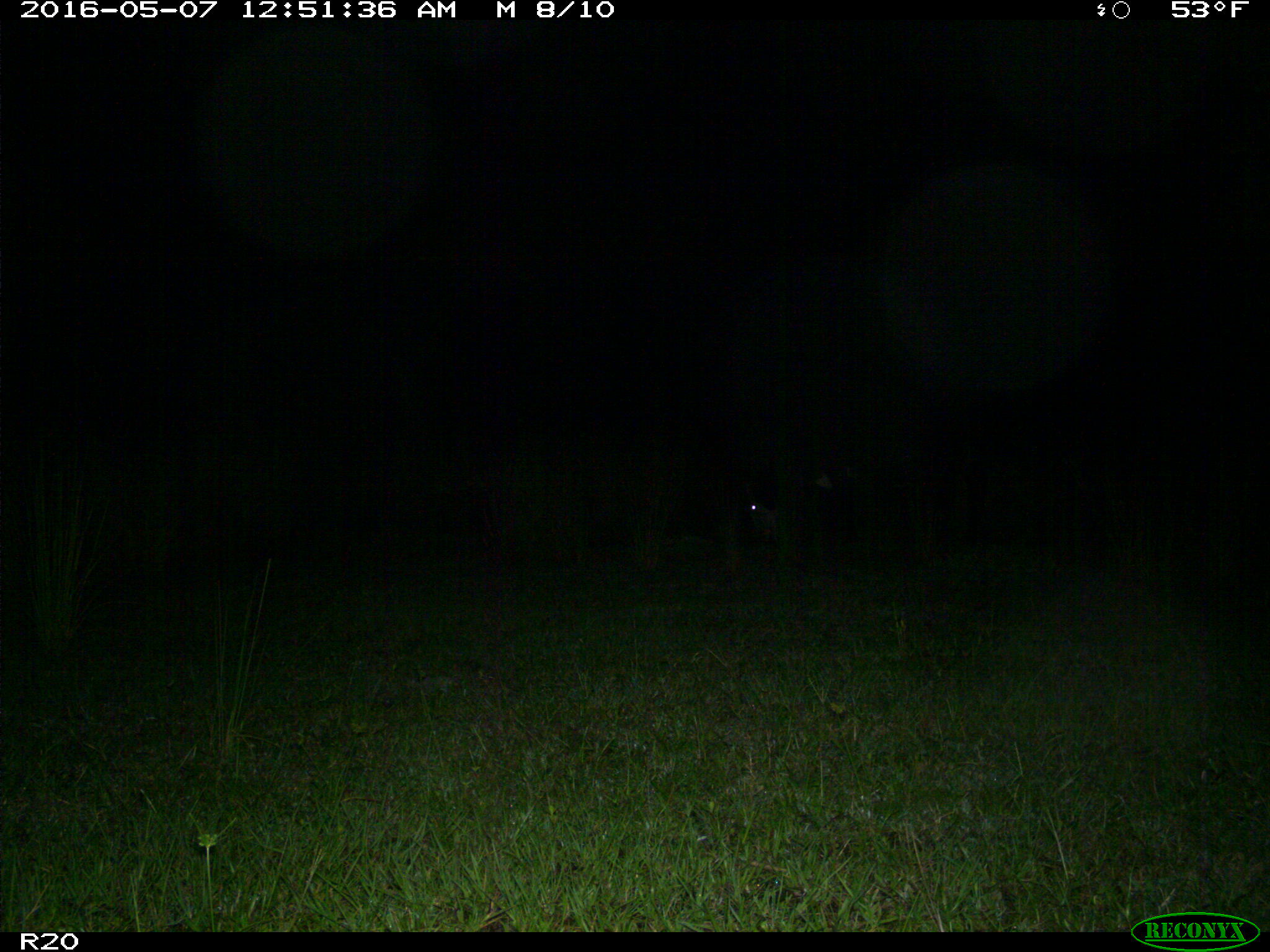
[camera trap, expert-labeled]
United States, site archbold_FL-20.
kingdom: Animalia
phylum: Chordata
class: Mammalia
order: Artiodactyla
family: Bovidae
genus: Bos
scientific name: Bos taurus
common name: domestic cow